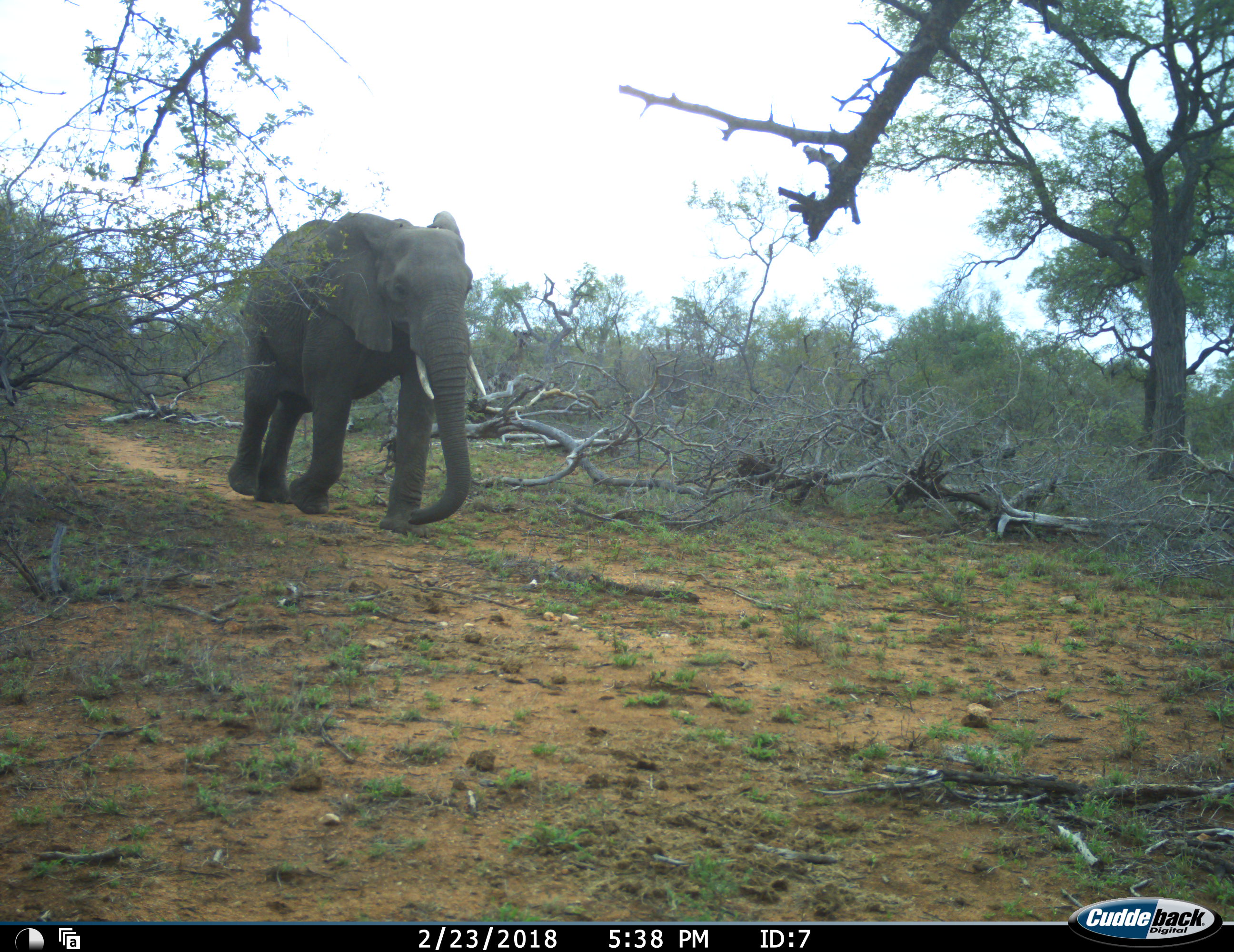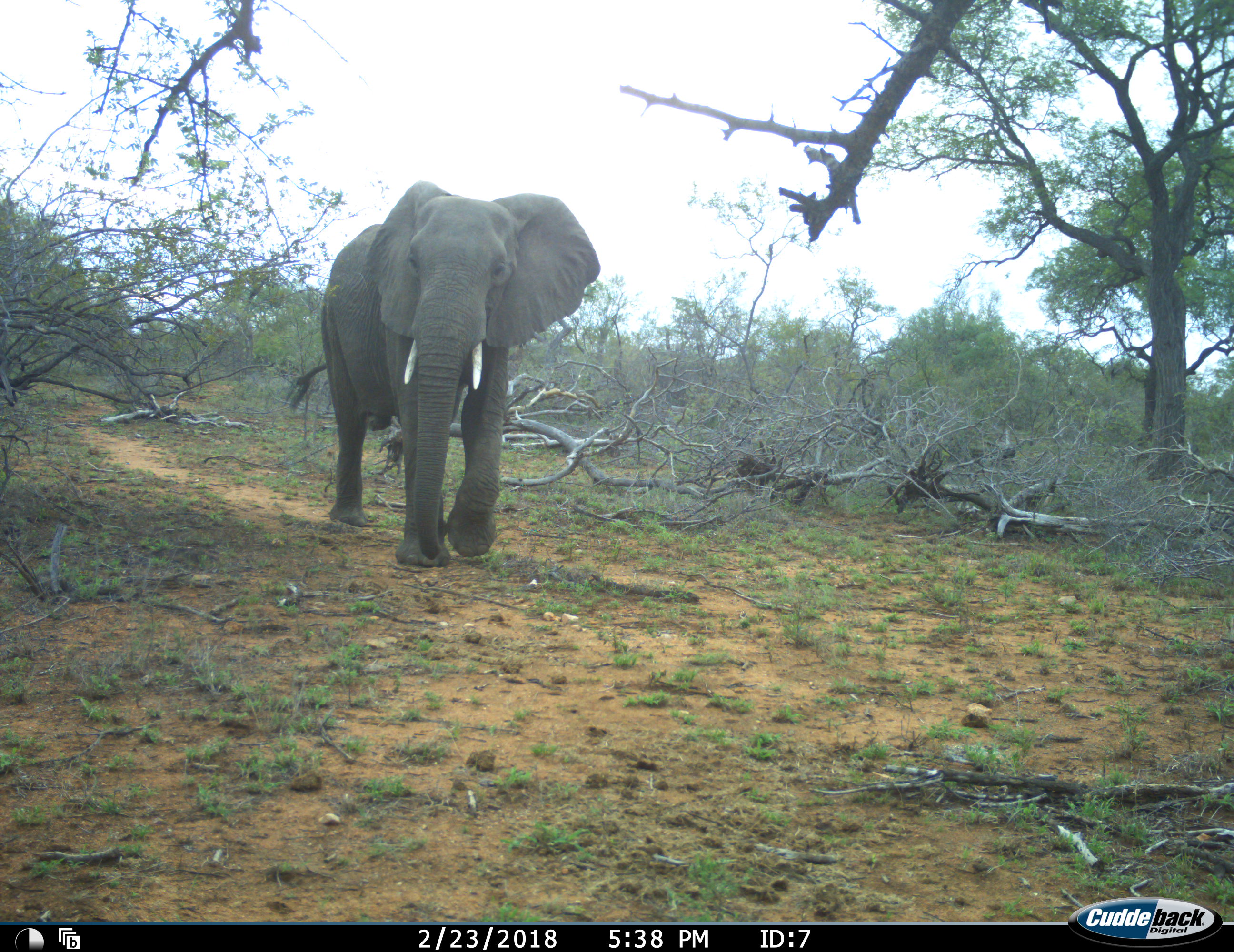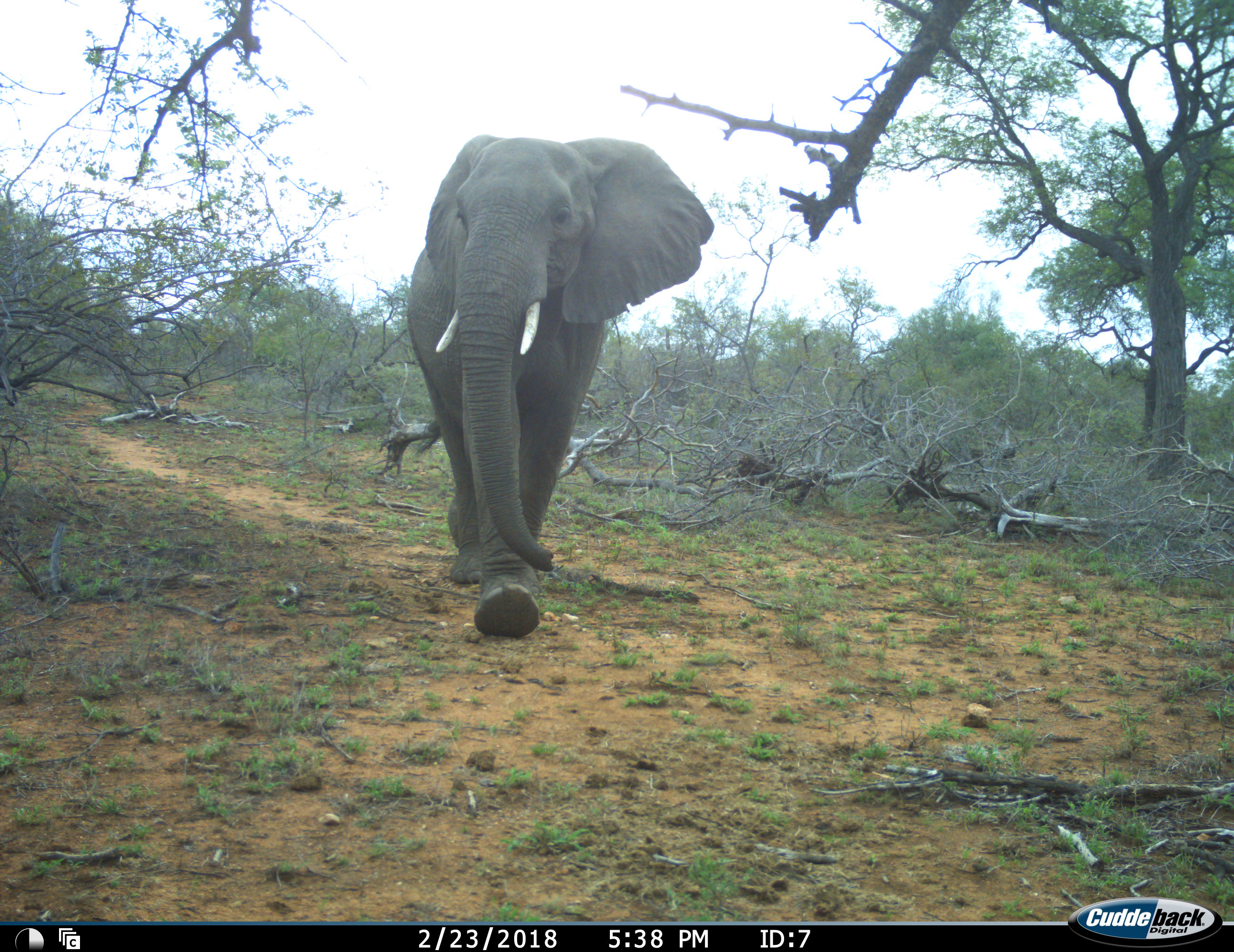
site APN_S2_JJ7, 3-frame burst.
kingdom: Animalia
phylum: Chordata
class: Mammalia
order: Proboscidea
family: Elephantidae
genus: Loxodonta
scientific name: Loxodonta africana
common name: african bush elephant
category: elephant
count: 1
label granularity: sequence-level